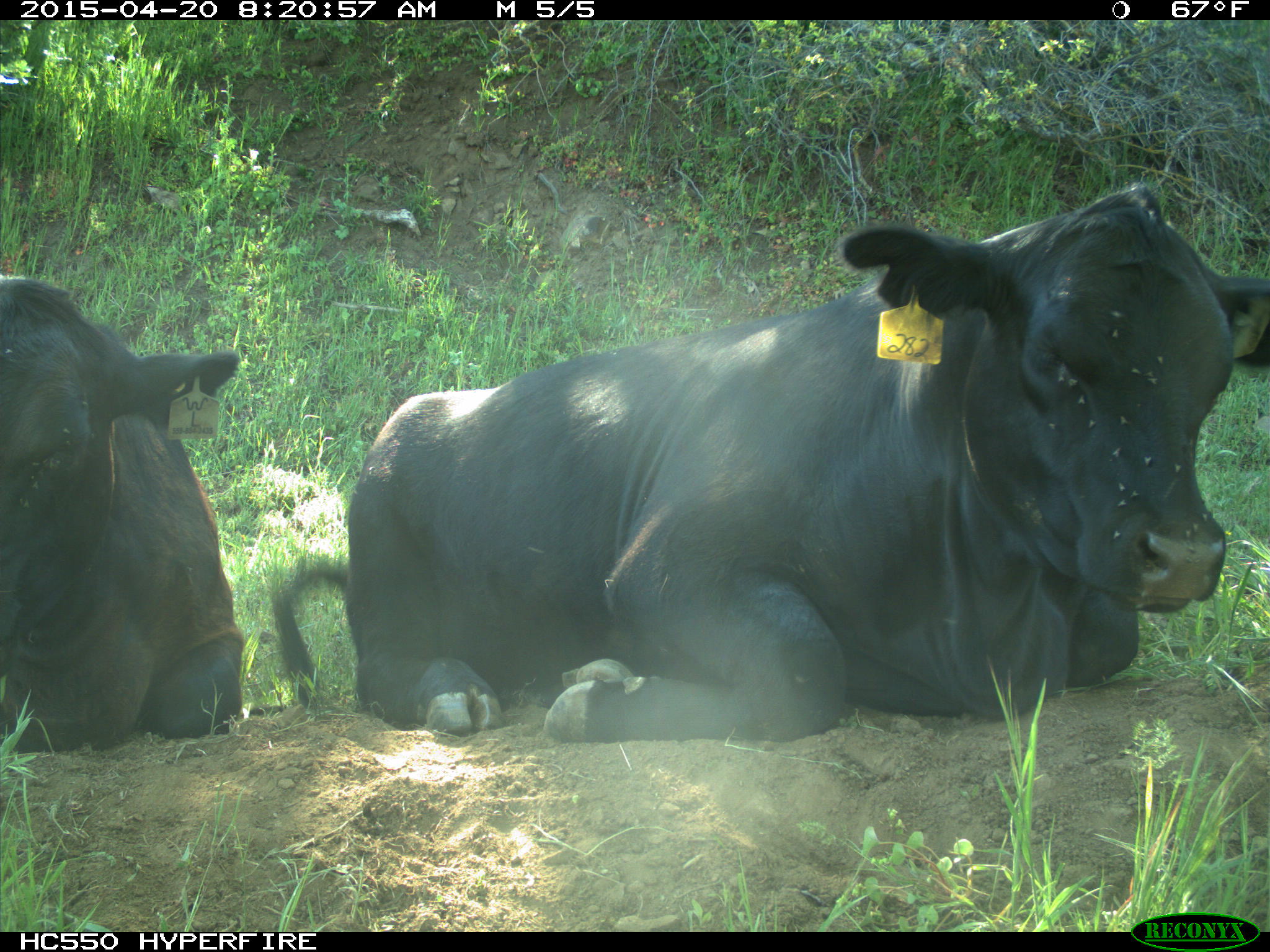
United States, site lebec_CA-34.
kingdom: Animalia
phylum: Chordata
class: Mammalia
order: Artiodactyla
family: Bovidae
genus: Bos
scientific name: Bos taurus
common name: domestic cow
Bos taurus (domestic cow).